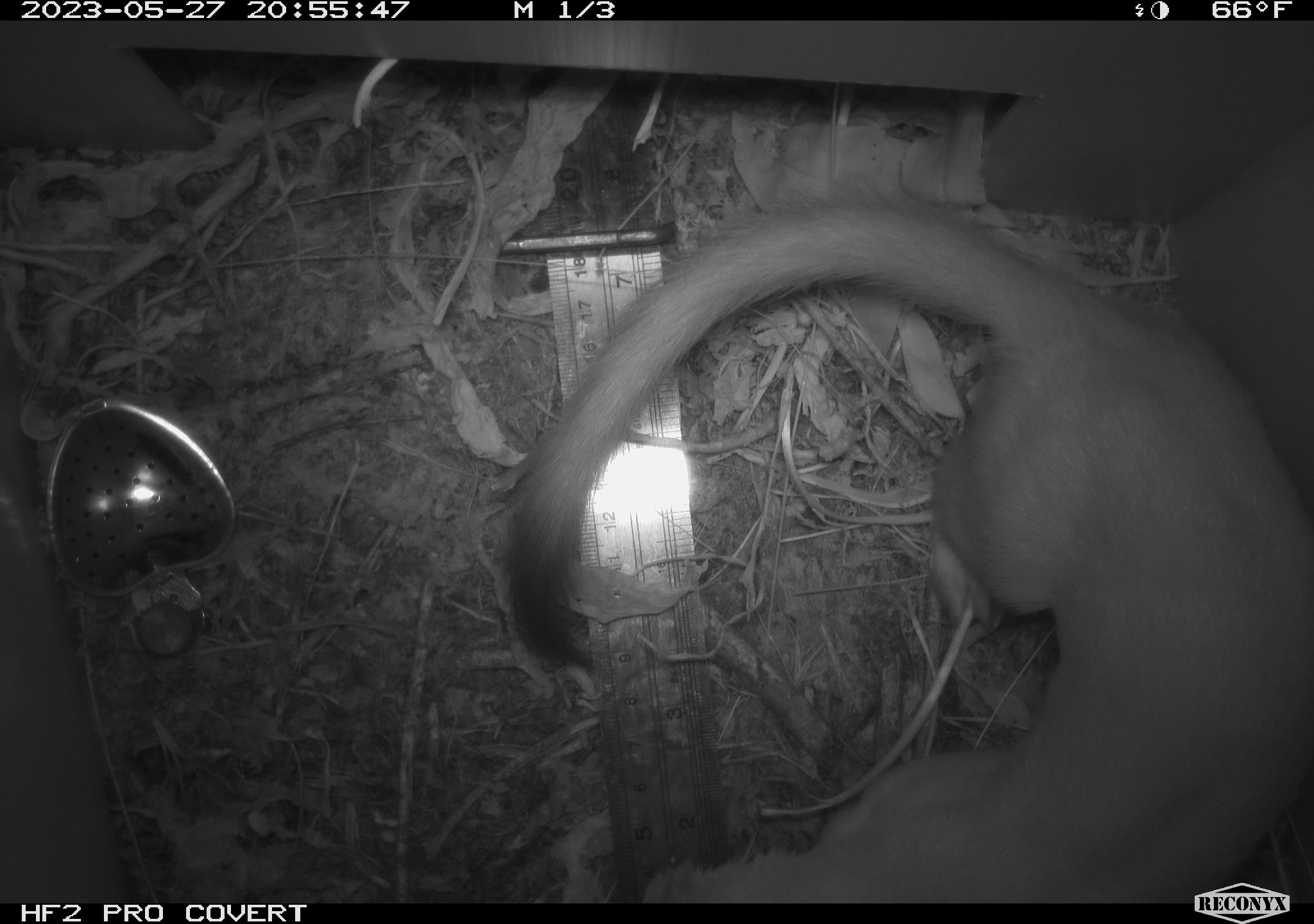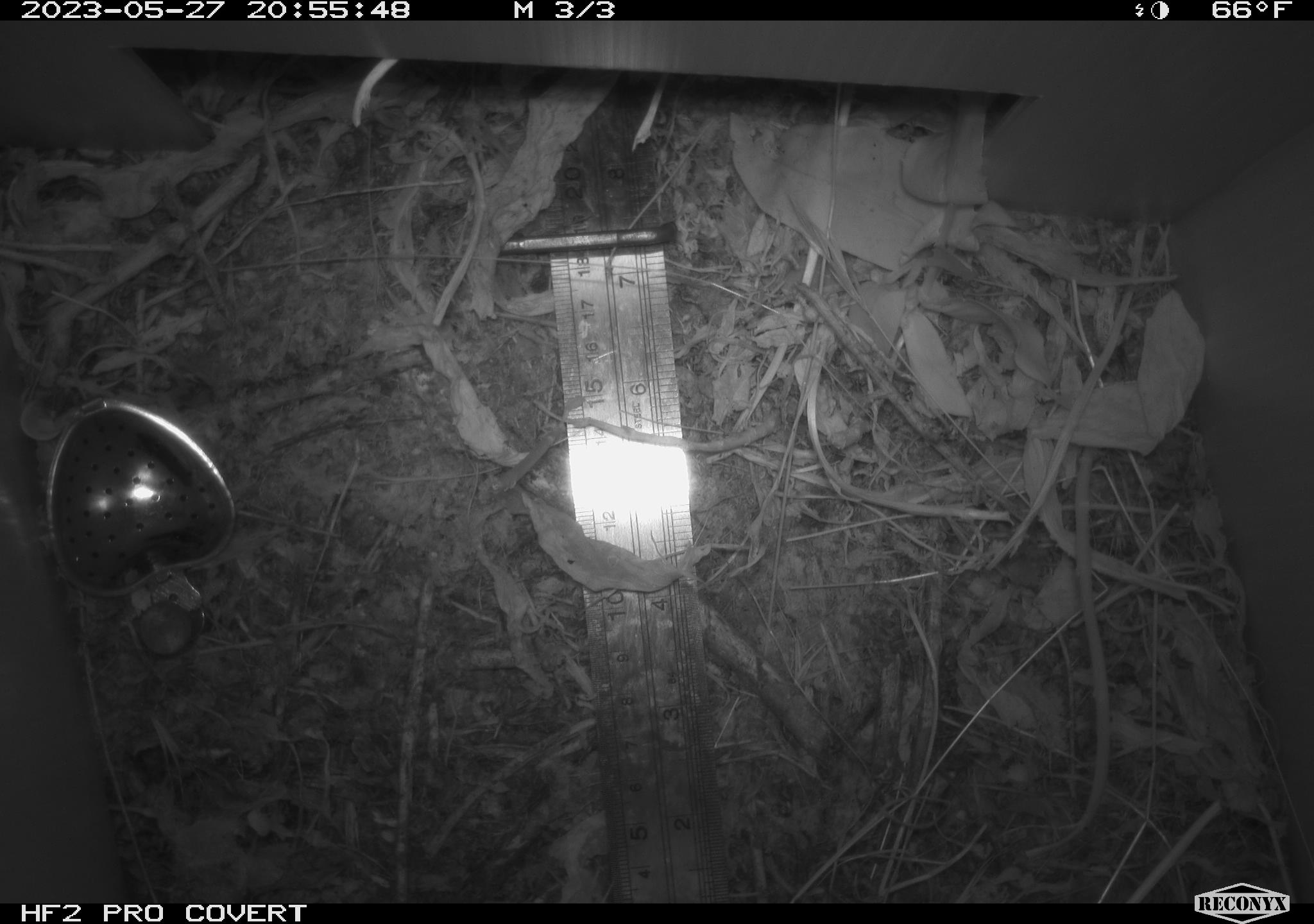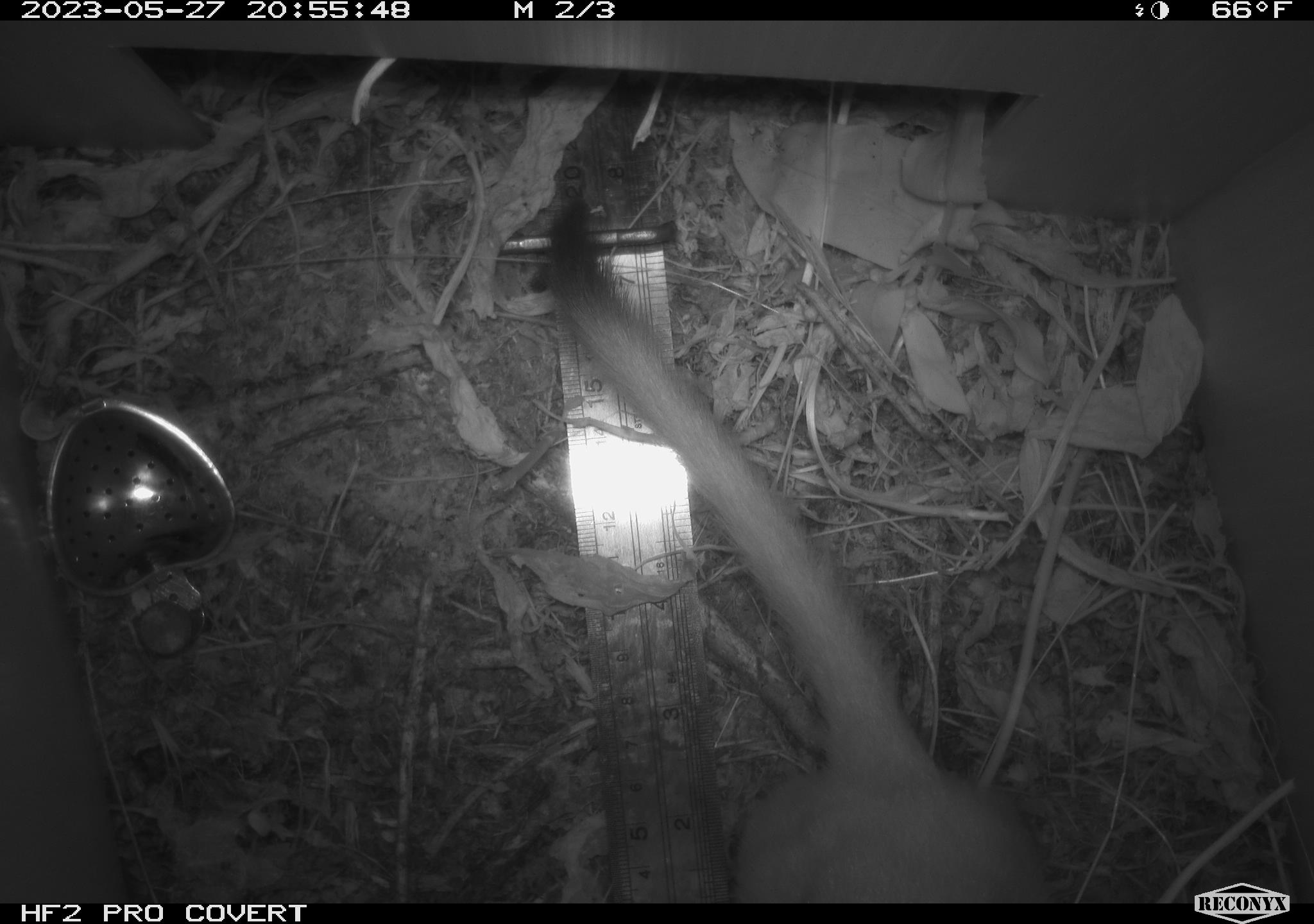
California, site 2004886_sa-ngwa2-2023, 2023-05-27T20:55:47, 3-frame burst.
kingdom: Animalia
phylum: Chordata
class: Mammalia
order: Carnivora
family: Mustelidae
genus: Neogale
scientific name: Neogale frenata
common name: long-tailed weasel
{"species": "long-tailed weasel (Neogale frenata)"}